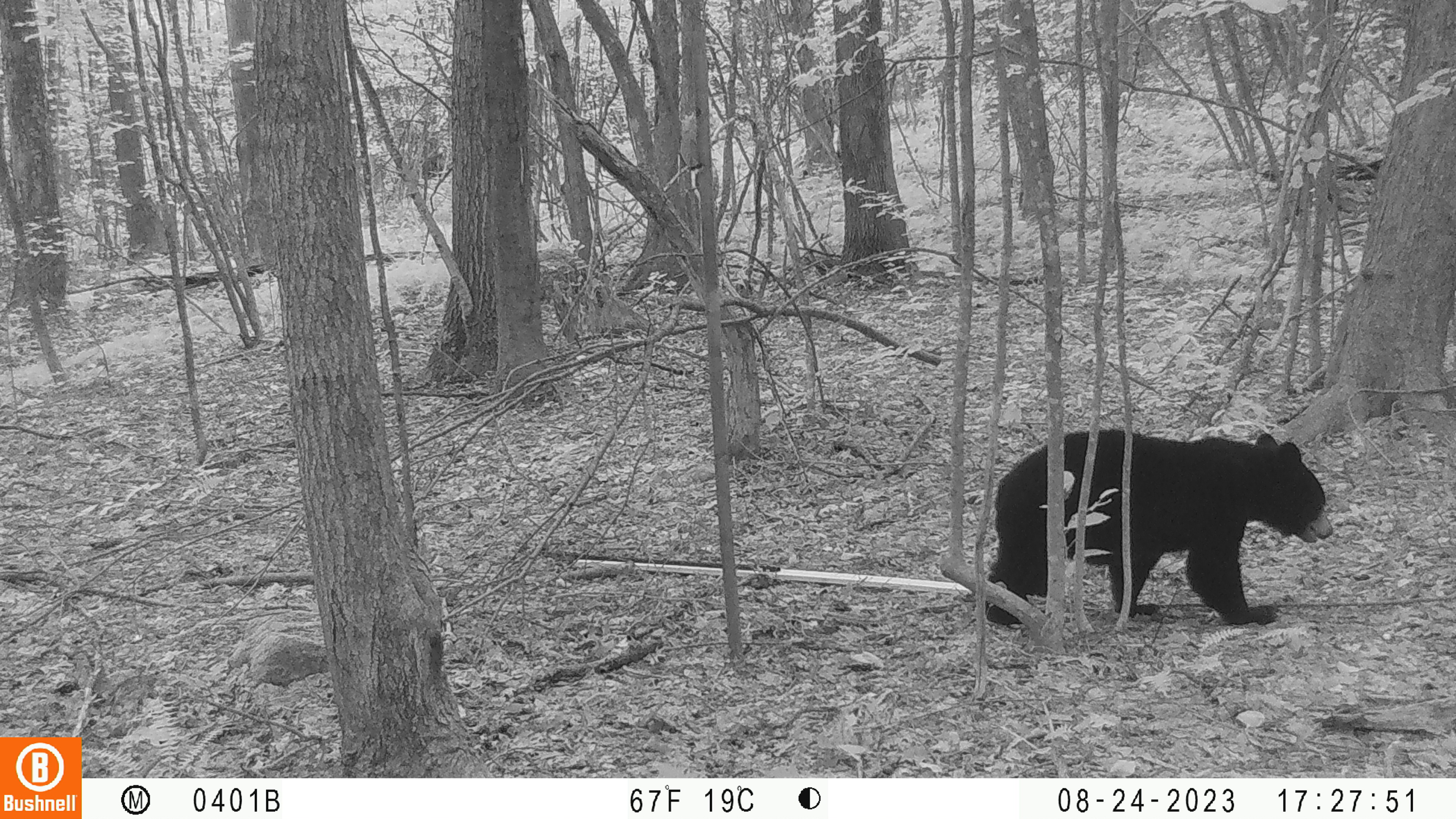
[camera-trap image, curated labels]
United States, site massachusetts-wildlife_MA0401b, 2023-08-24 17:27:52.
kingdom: Animalia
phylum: Chordata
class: Mammalia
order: Carnivora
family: Ursidae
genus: Ursus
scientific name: Ursus americanus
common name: black bear